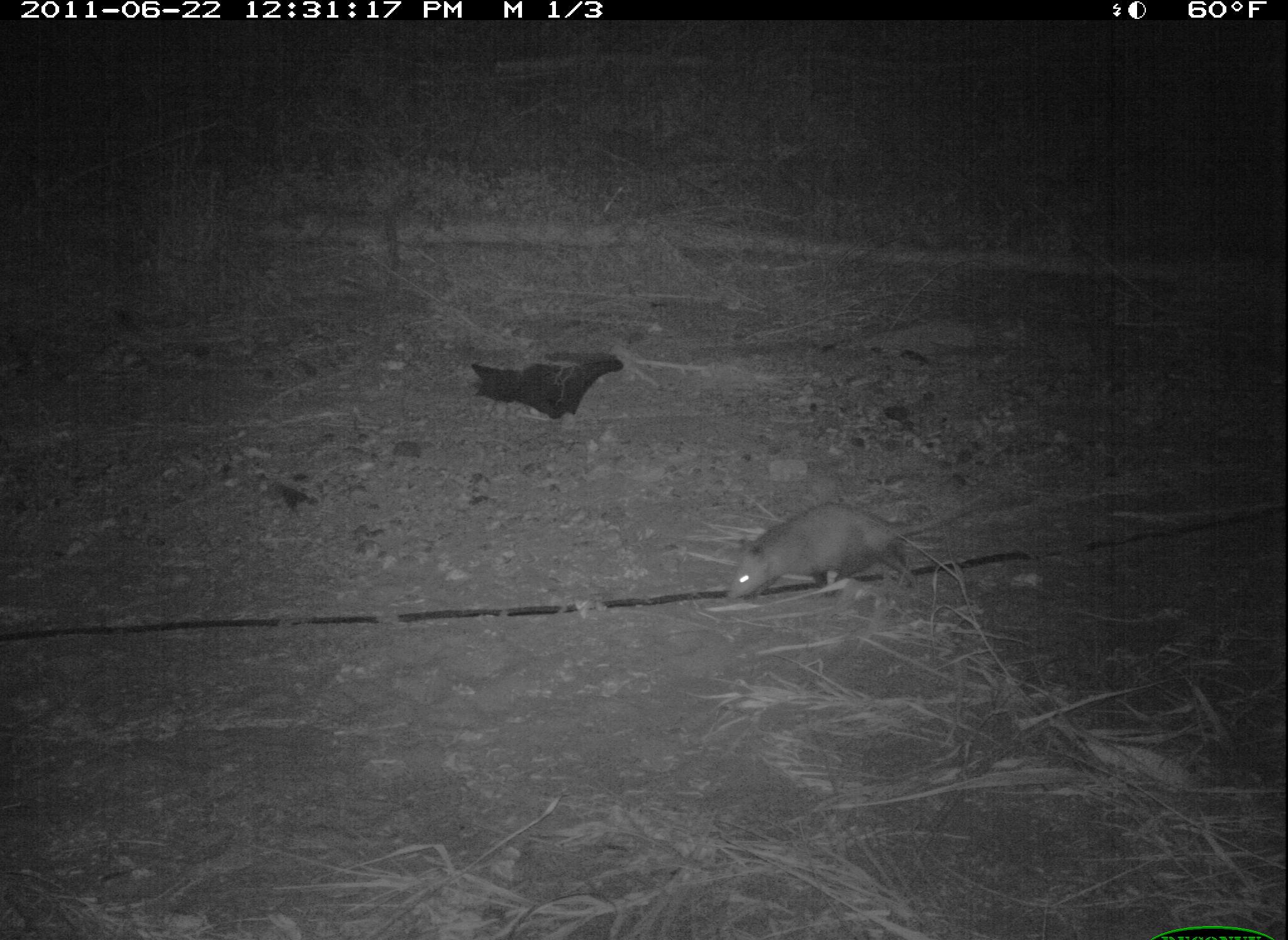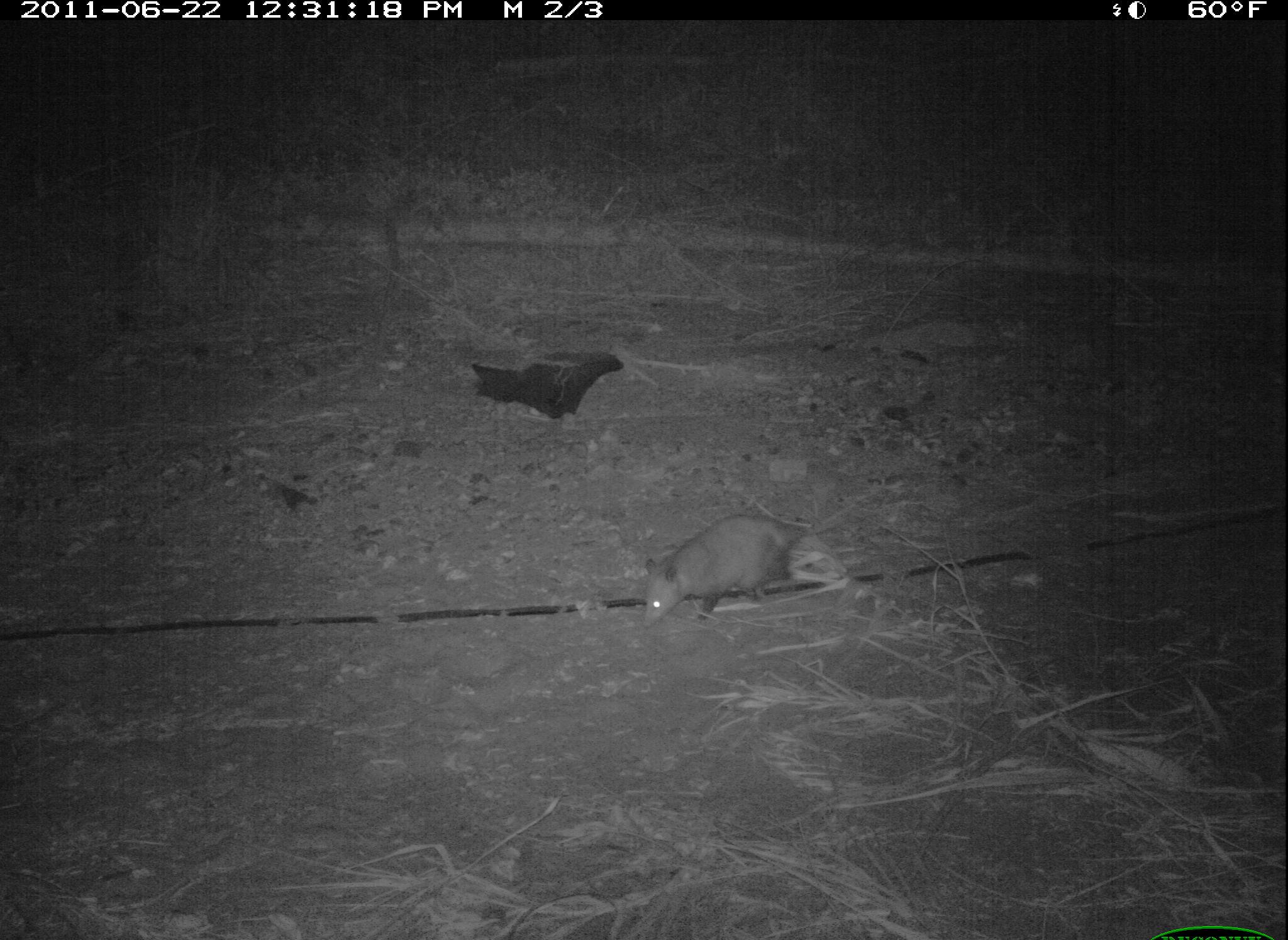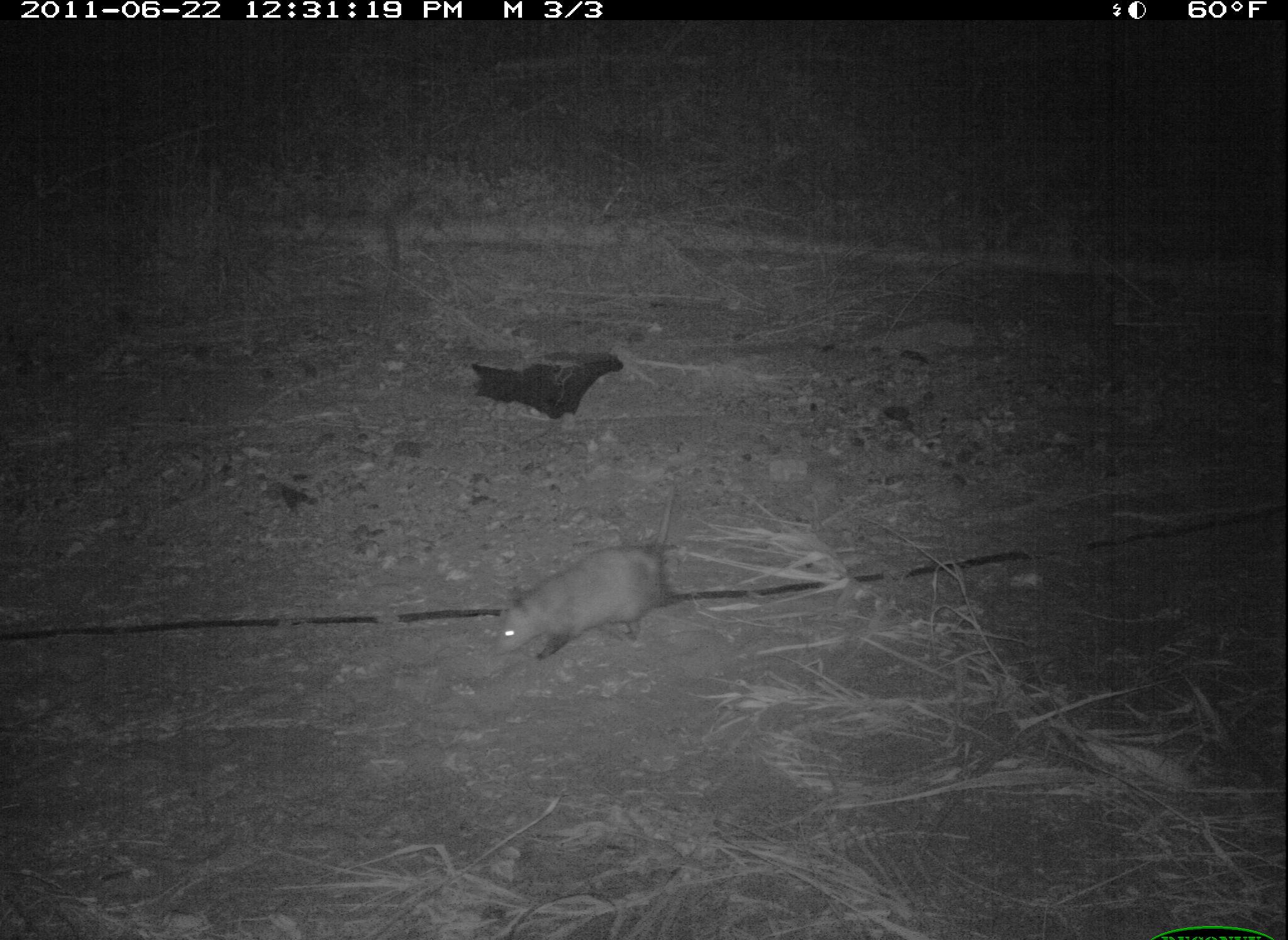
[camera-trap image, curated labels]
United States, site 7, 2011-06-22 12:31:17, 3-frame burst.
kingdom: Animalia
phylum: Chordata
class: Mammalia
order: Didelphimorphia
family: Didelphidae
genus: Didelphis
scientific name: Didelphis virginiana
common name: virginia opossum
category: opossum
Opossum (virginia opossum) (Didelphis virginiana).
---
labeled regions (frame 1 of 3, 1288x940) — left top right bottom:
opossum: 718 482 1014 614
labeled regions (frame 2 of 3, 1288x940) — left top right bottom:
opossum: 630 486 861 657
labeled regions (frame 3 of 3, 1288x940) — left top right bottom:
opossum: 488 490 694 675